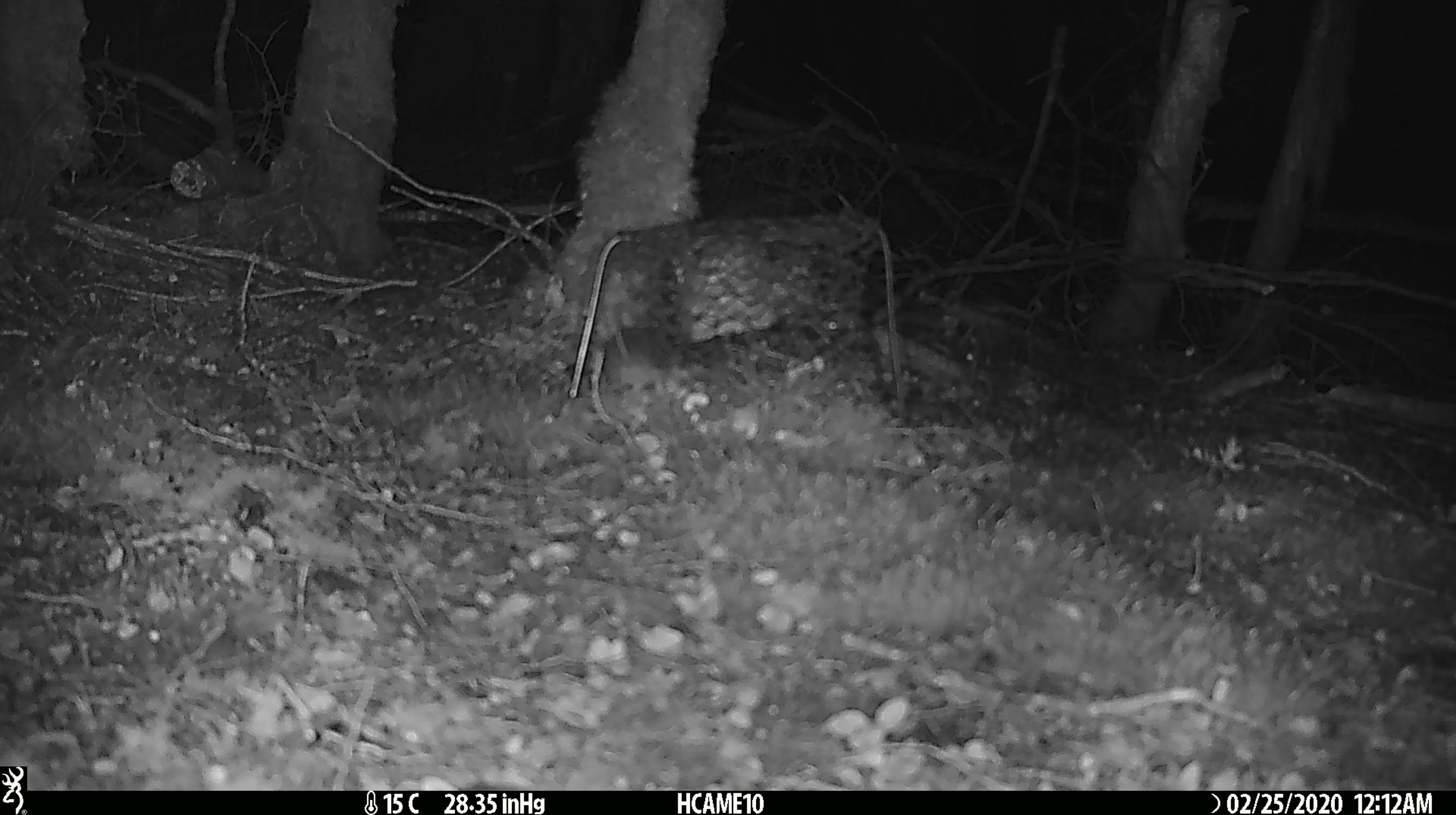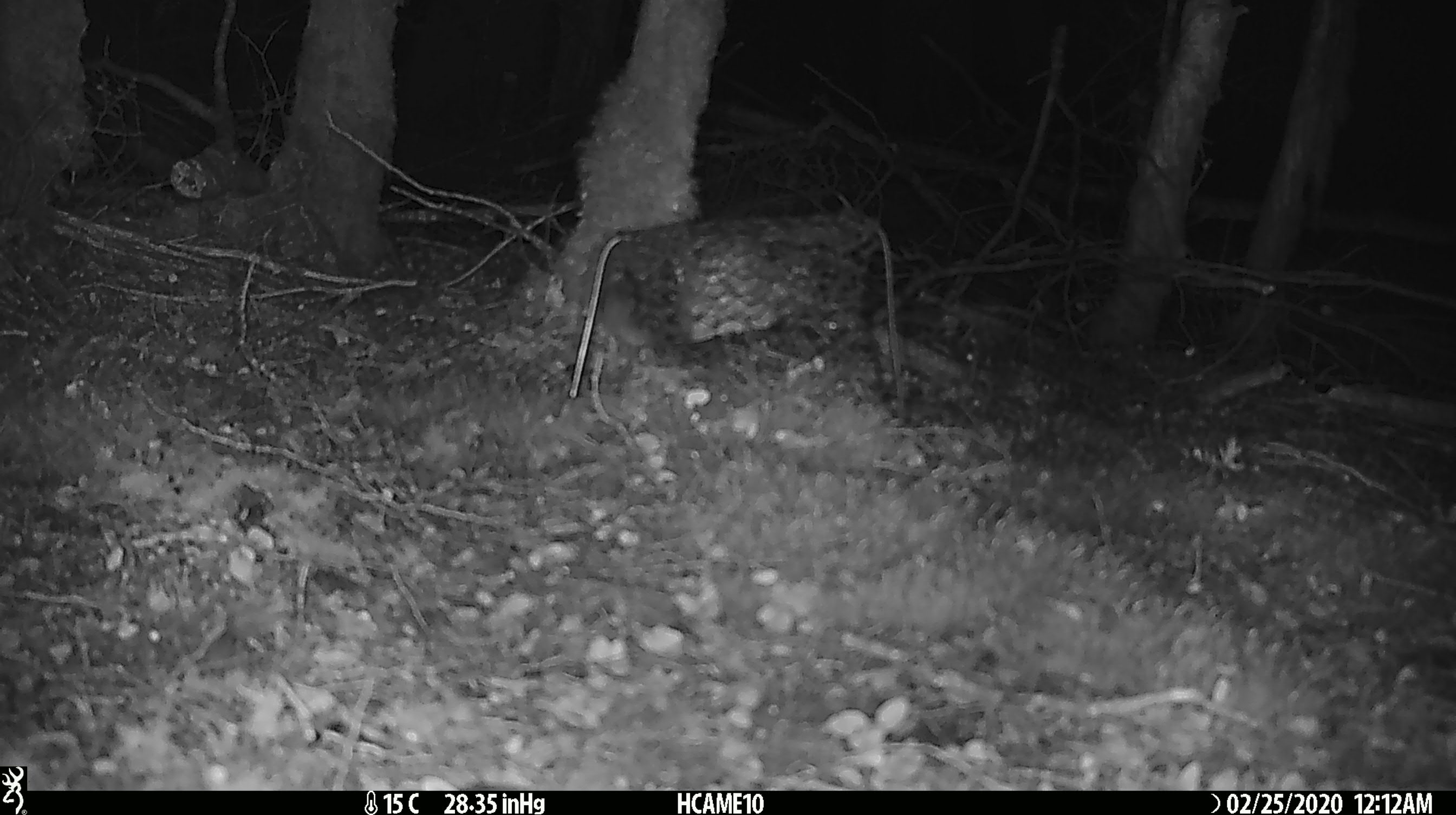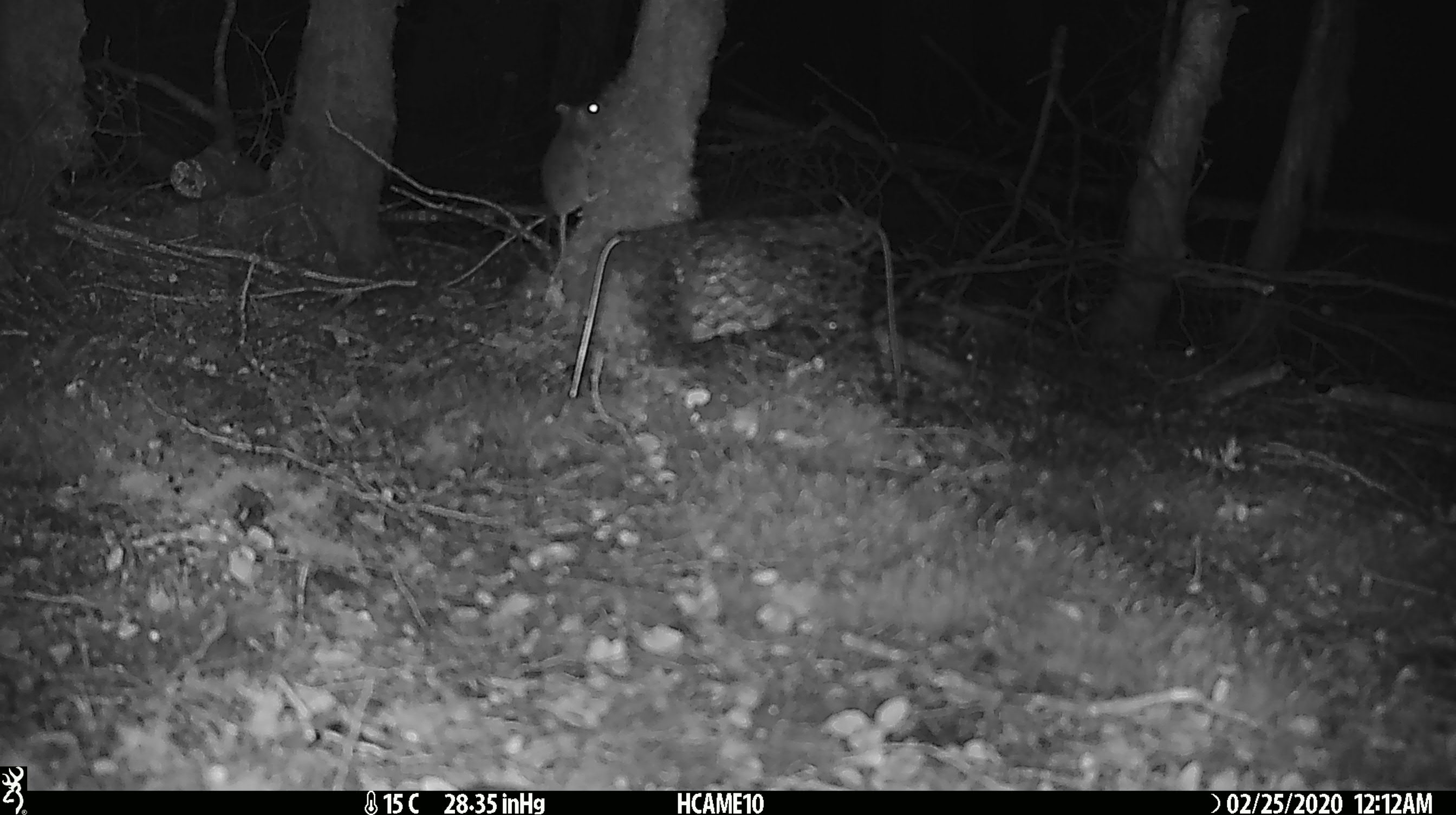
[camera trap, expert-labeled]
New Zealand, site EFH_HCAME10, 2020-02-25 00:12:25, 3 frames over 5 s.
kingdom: Animalia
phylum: Chordata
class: Mammalia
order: Rodentia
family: Muridae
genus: Mus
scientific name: Mus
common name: mouse